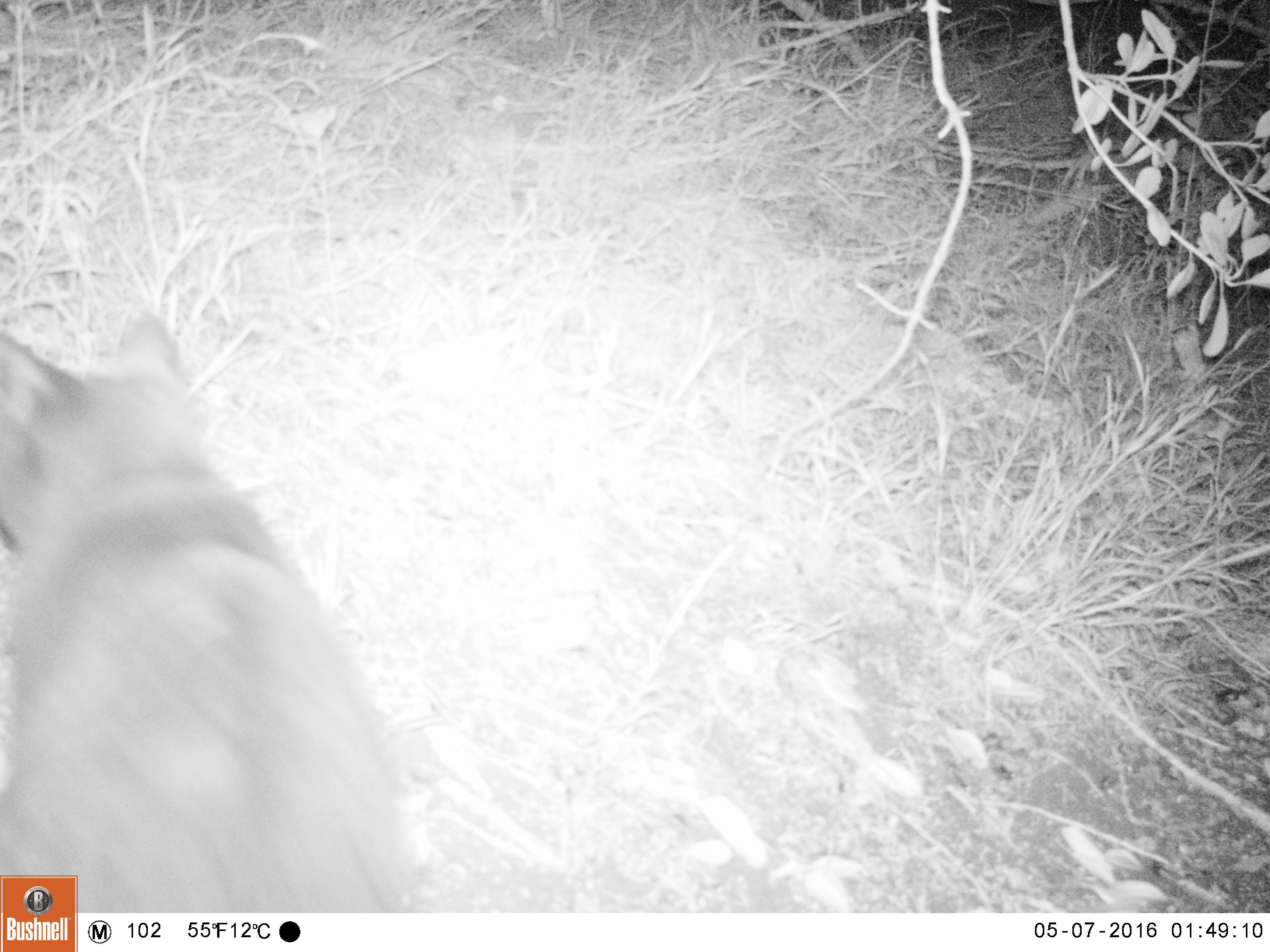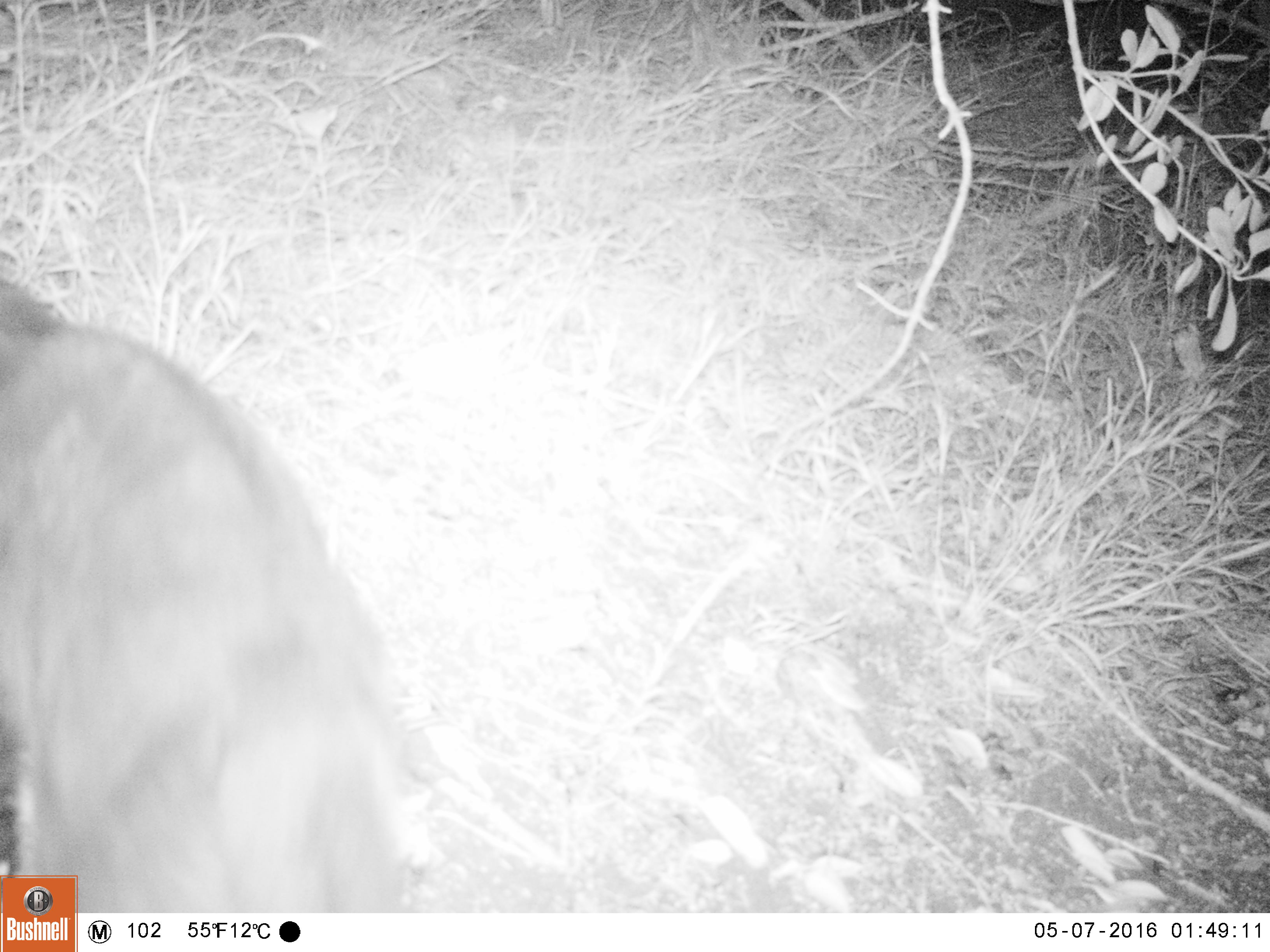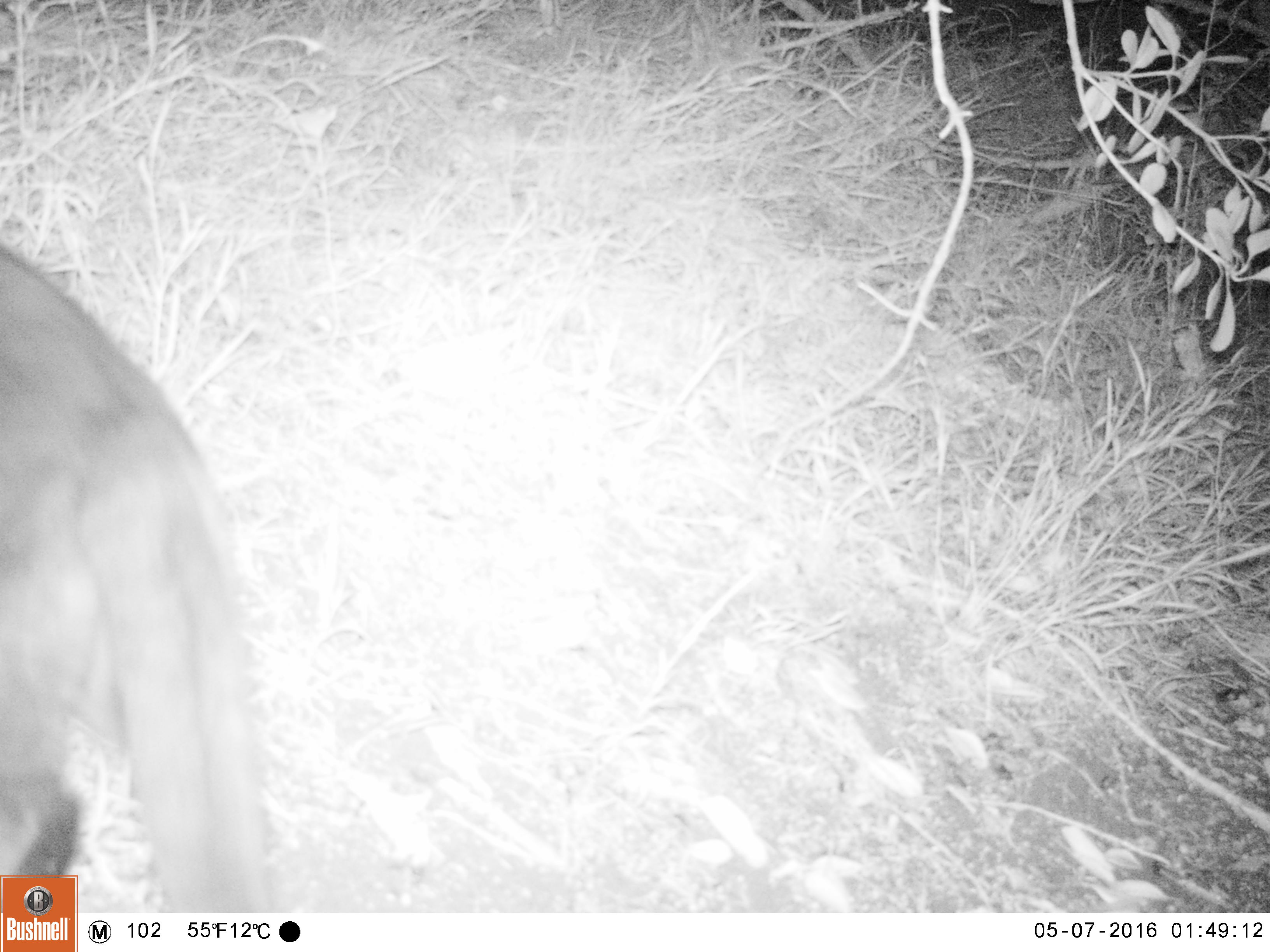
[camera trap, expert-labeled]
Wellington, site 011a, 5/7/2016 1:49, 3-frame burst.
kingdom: Animalia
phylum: Chordata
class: Mammalia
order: Carnivora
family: Felidae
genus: Felis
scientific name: Felis catus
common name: cat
Cat (Felis catus).